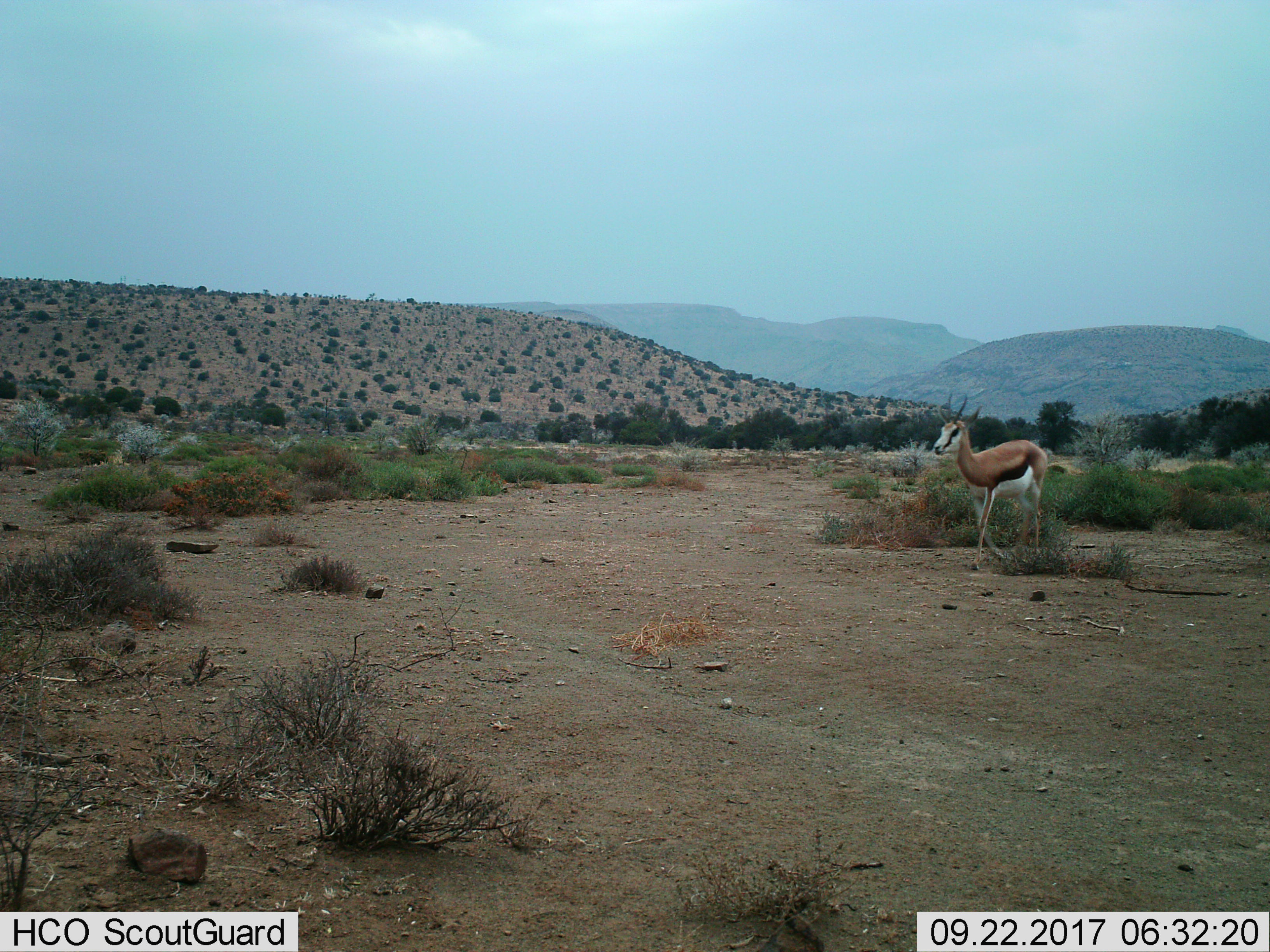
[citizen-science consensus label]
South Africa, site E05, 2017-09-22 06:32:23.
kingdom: Animalia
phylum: Chordata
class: Mammalia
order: Artiodactyla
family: Bovidae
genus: Antidorcas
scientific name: Antidorcas marsupialis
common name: springbok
Springbok (Antidorcas marsupialis), count 1. Behavior (volunteer vote fractions): standing 14%, resting 0%, moving 86%, interacting 0%. Young present (vote fraction): 0%. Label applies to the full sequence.